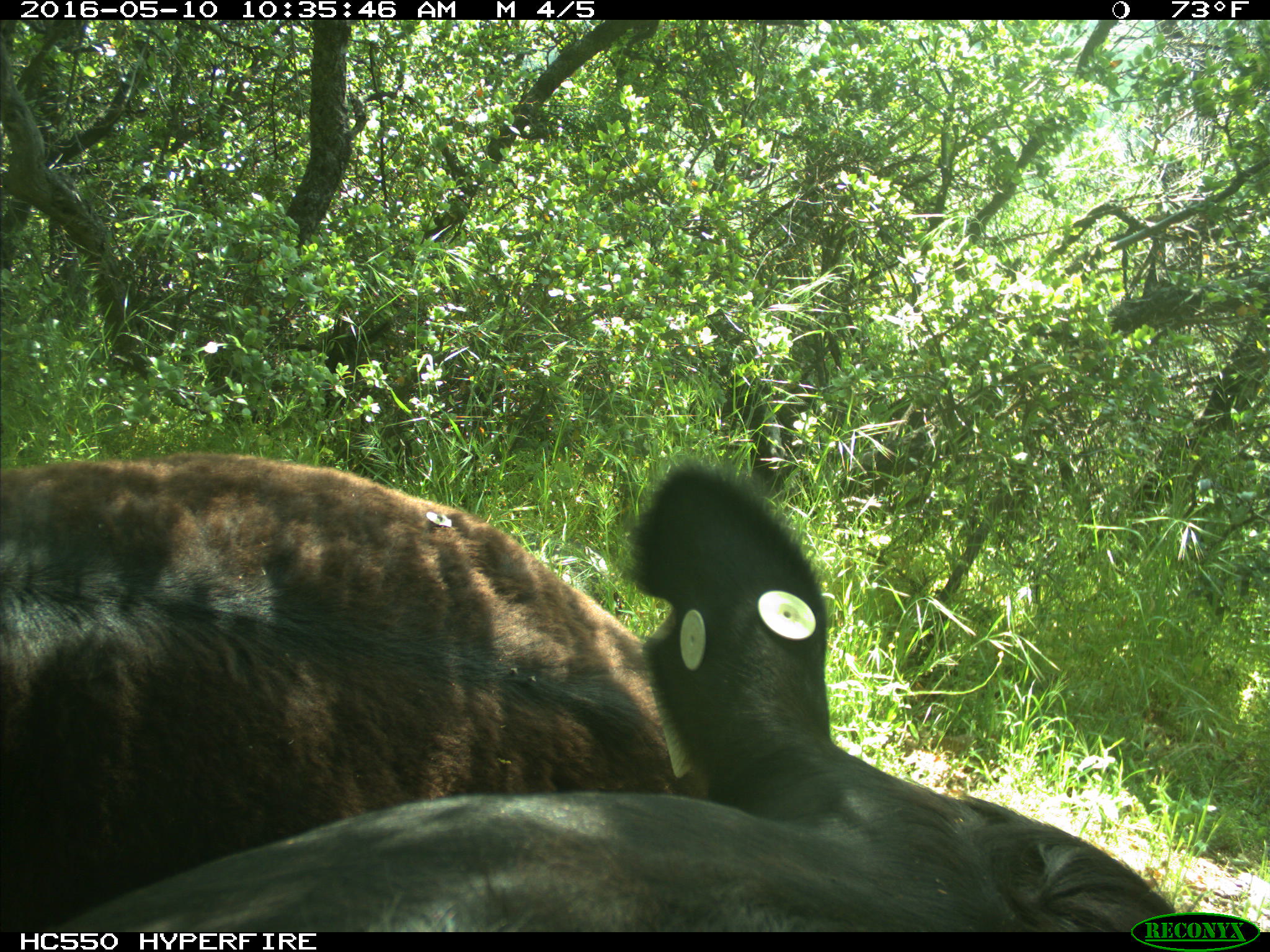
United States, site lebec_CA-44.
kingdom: Animalia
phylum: Chordata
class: Mammalia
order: Artiodactyla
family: Bovidae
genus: Bos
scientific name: Bos taurus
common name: domestic cow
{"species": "Bos taurus (domestic cow)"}